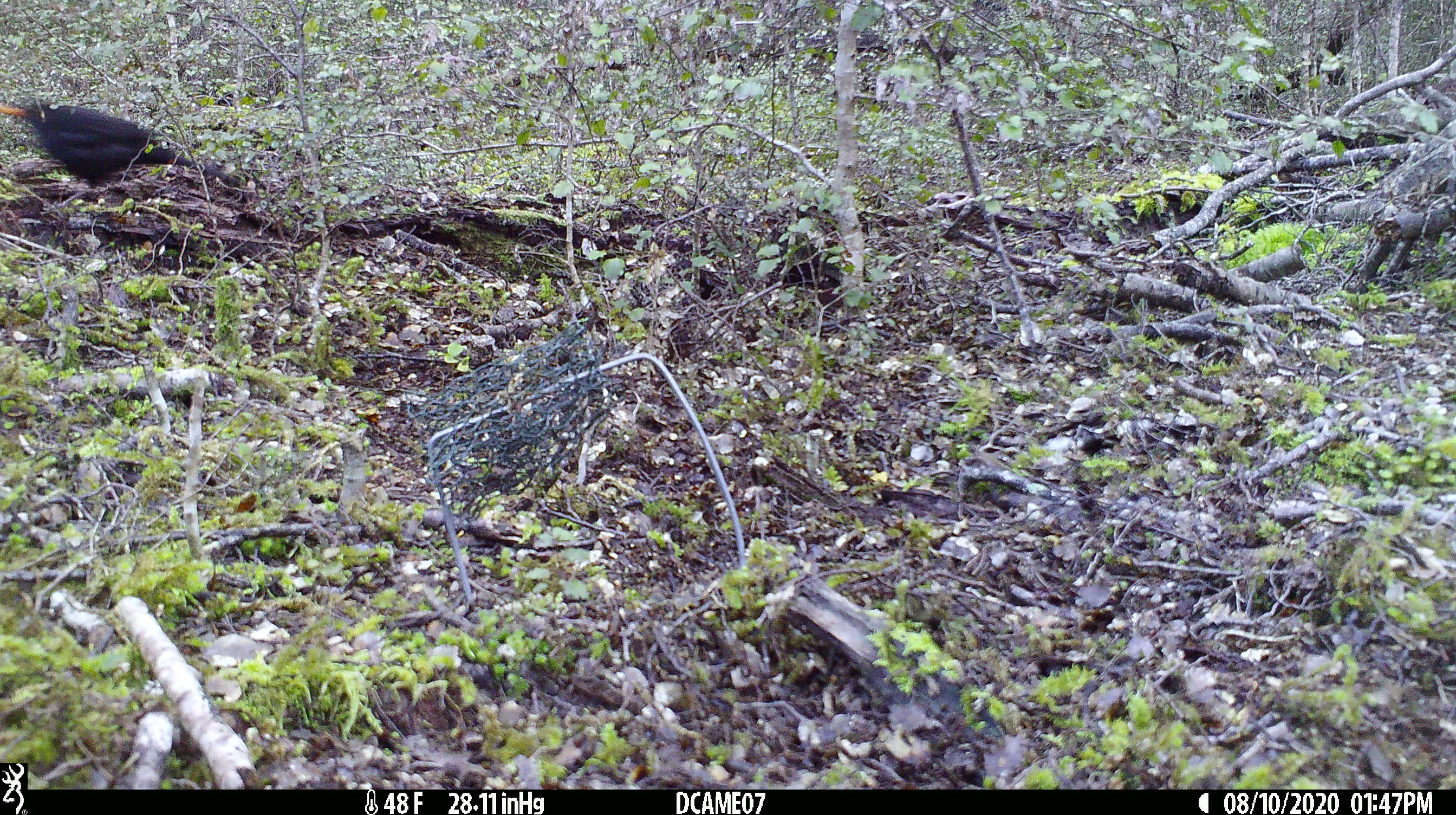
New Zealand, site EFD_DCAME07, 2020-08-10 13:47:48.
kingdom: Animalia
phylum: Chordata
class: Aves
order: Passeriformes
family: Turdidae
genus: Turdus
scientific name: Turdus merula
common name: eurasian blackbird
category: blackbird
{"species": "blackbird (eurasian blackbird) (Turdus merula)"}